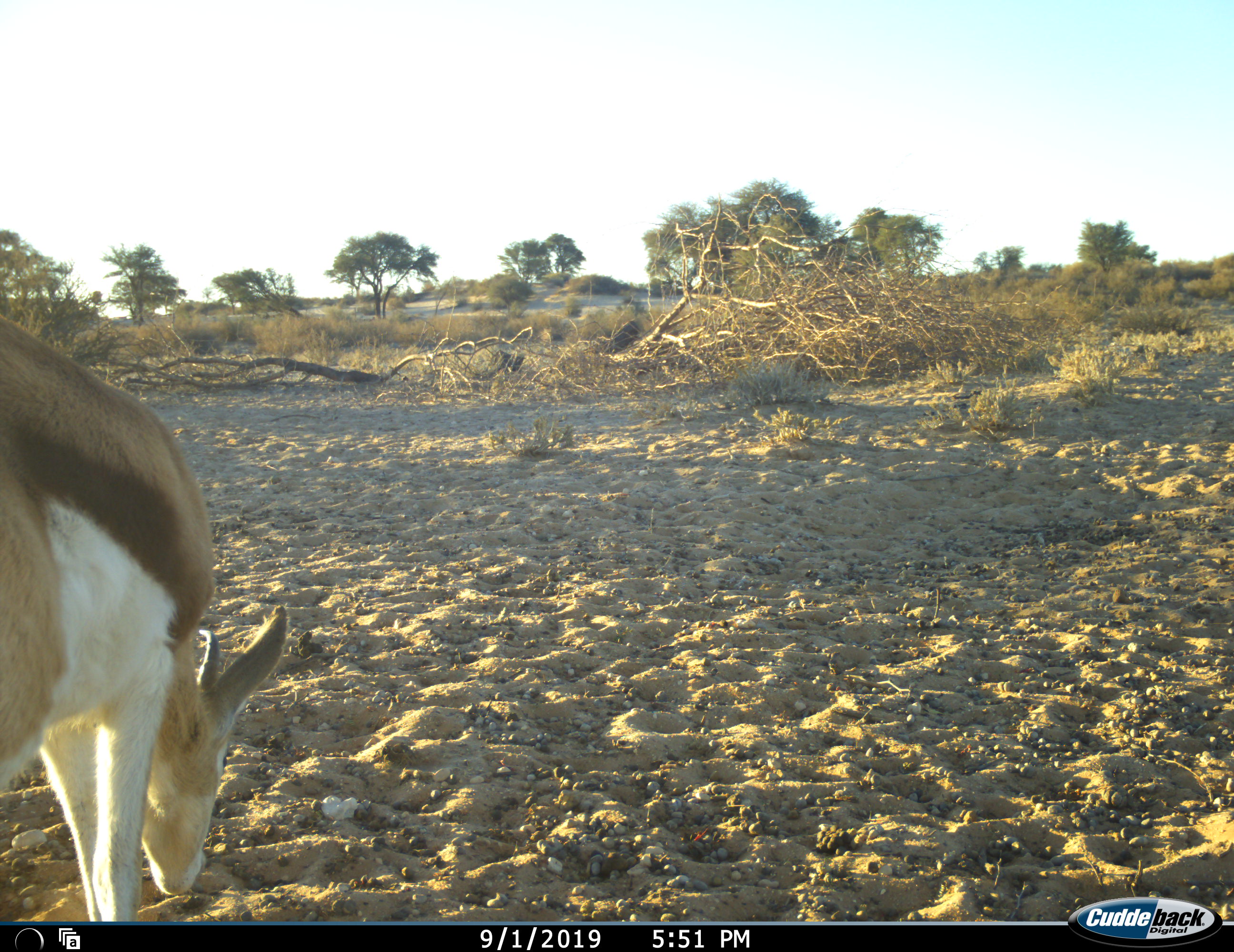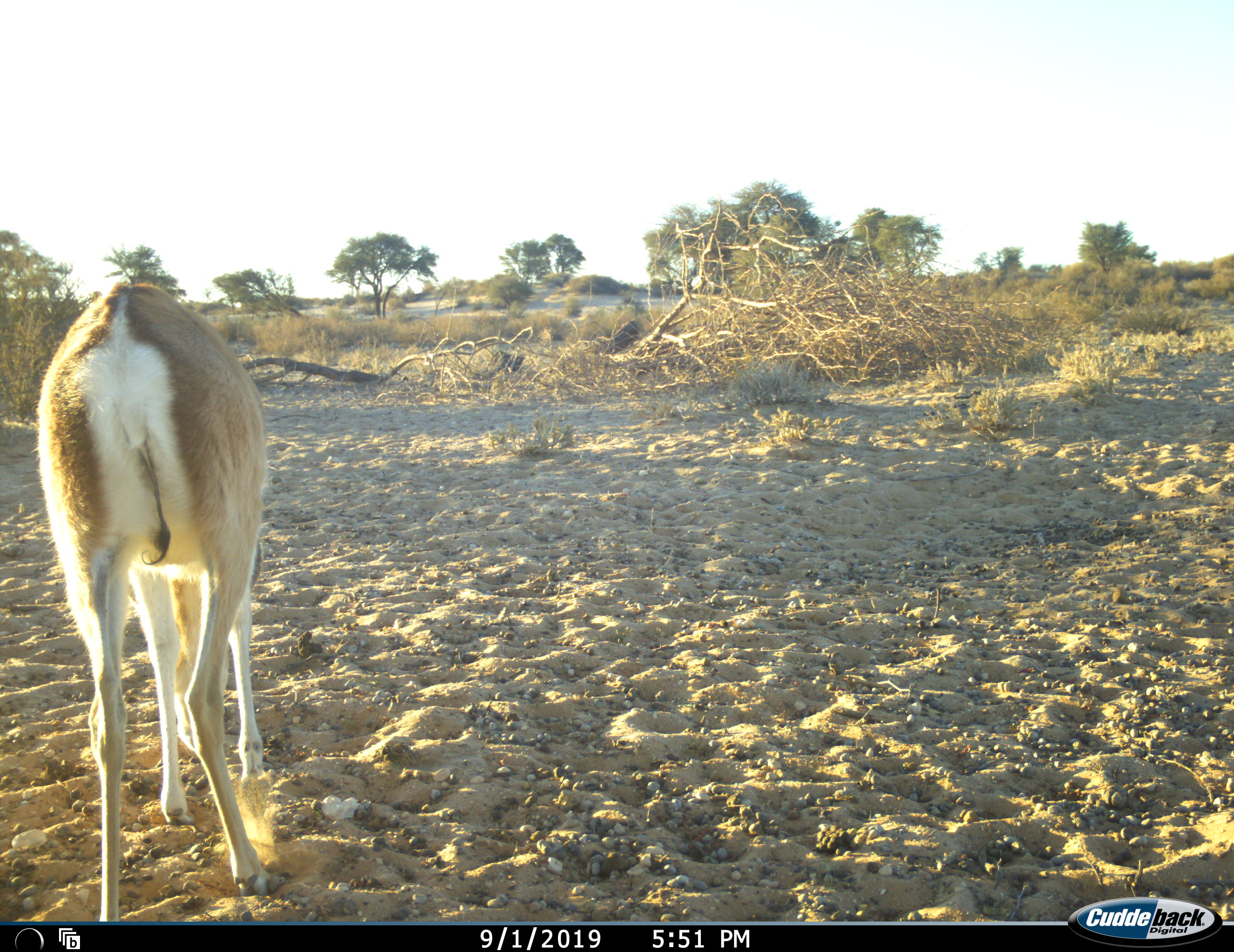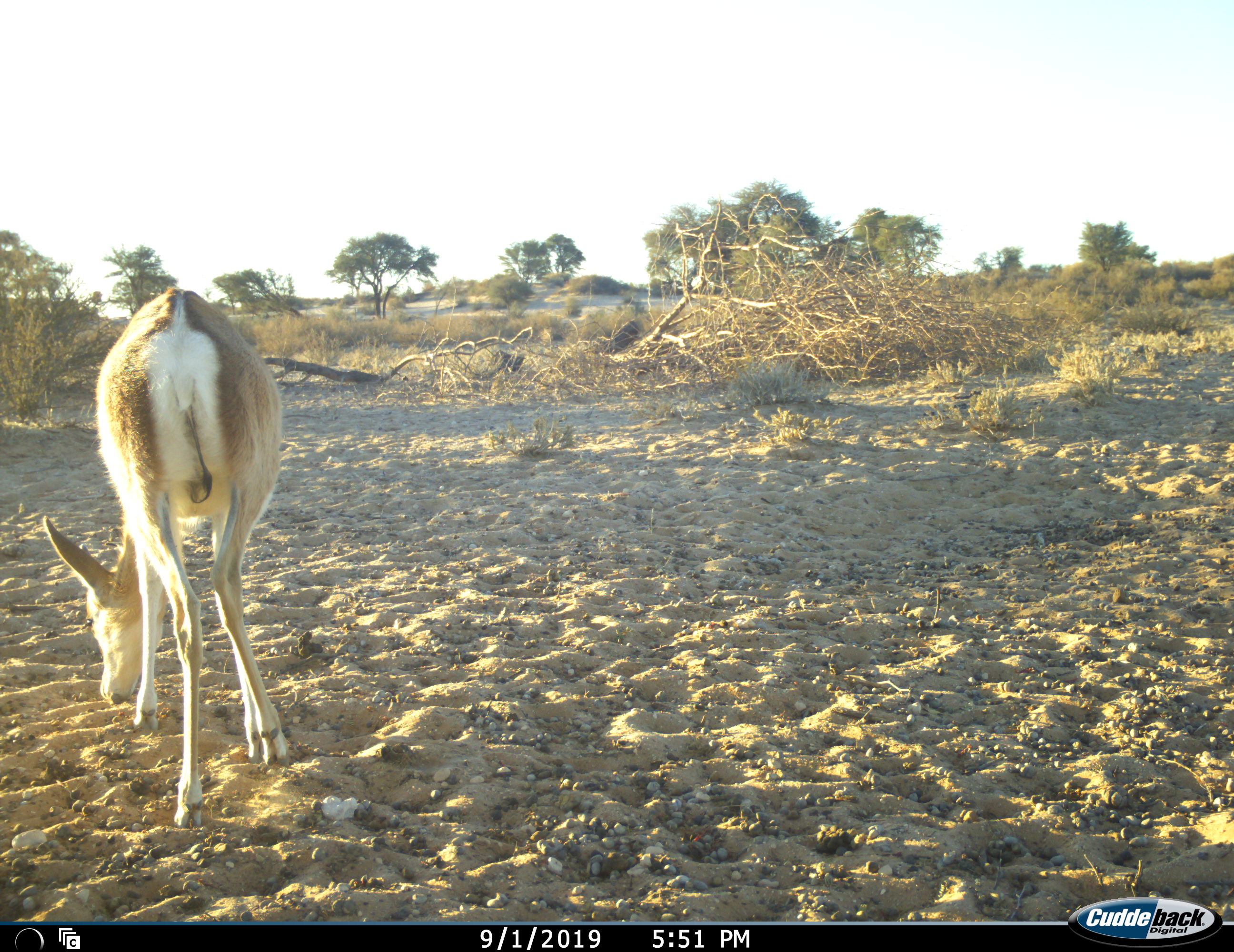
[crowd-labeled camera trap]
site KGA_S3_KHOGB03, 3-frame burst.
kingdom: Animalia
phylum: Chordata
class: Mammalia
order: Artiodactyla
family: Bovidae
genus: Antidorcas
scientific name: Antidorcas marsupialis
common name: springbok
Springbok (Antidorcas marsupialis), count 1. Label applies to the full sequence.